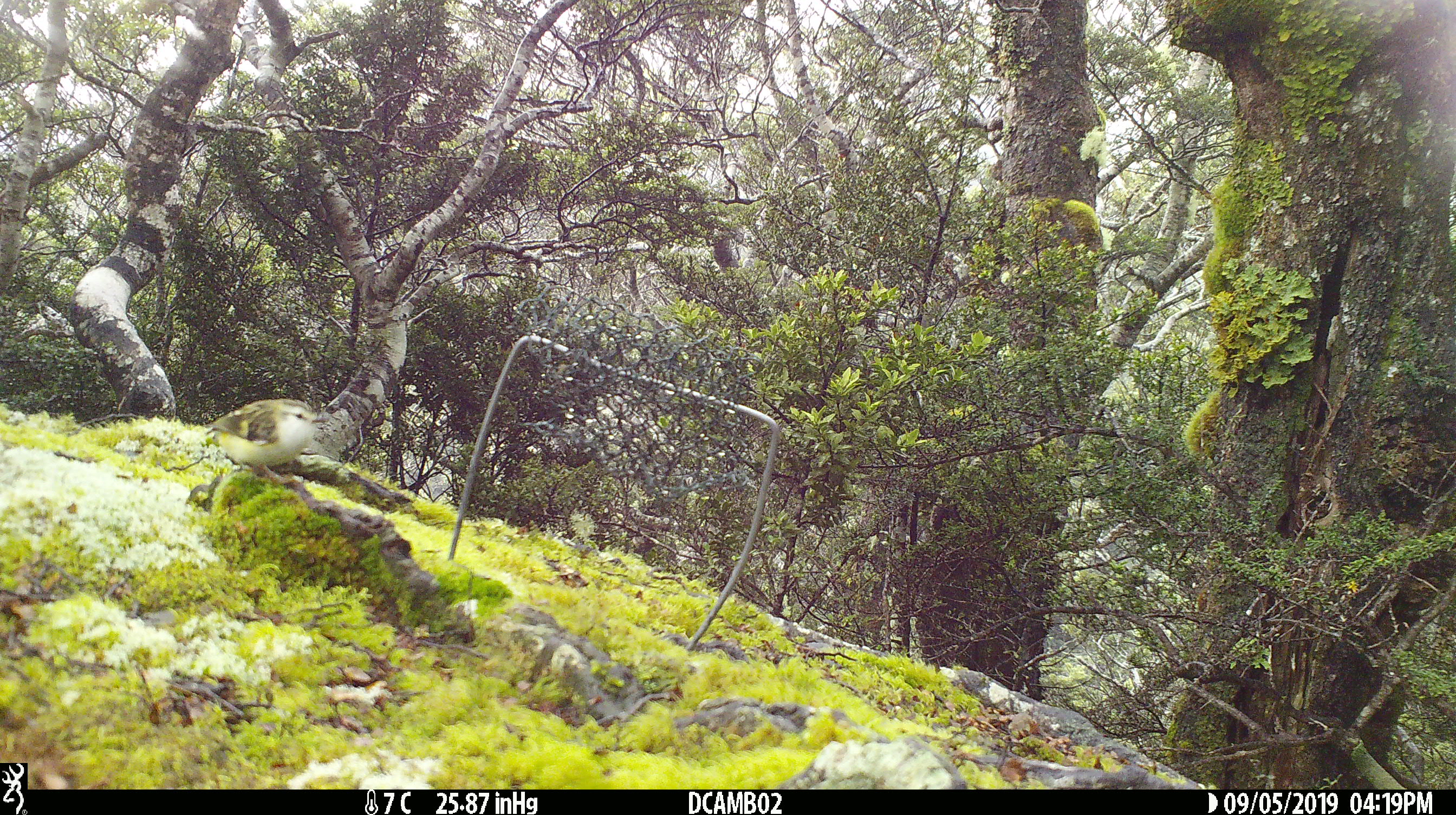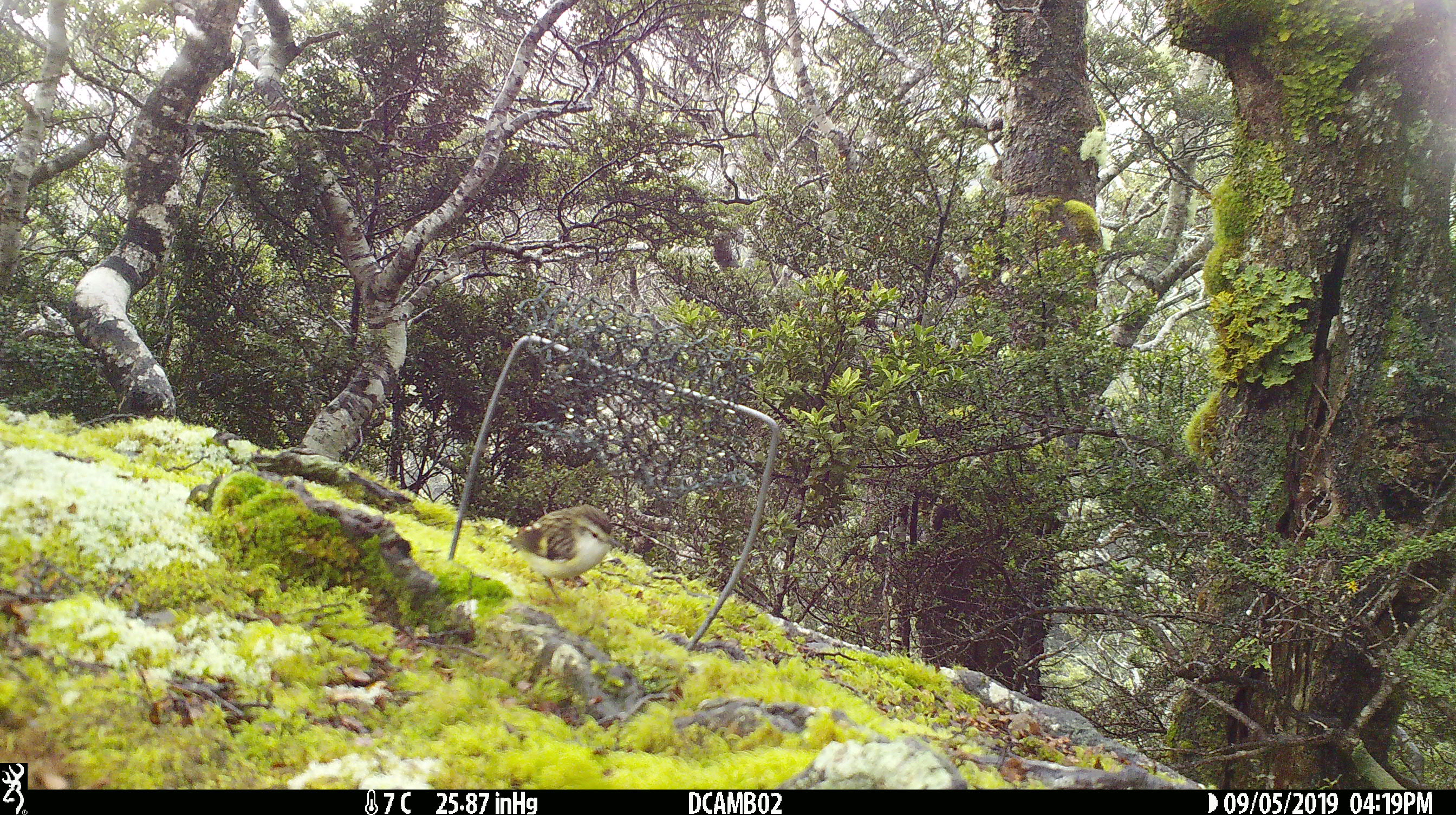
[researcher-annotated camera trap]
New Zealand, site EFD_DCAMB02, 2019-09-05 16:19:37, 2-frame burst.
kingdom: Animalia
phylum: Chordata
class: Aves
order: Passeriformes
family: Acanthisittidae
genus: Acanthisitta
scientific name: Acanthisitta chloris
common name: rifleman